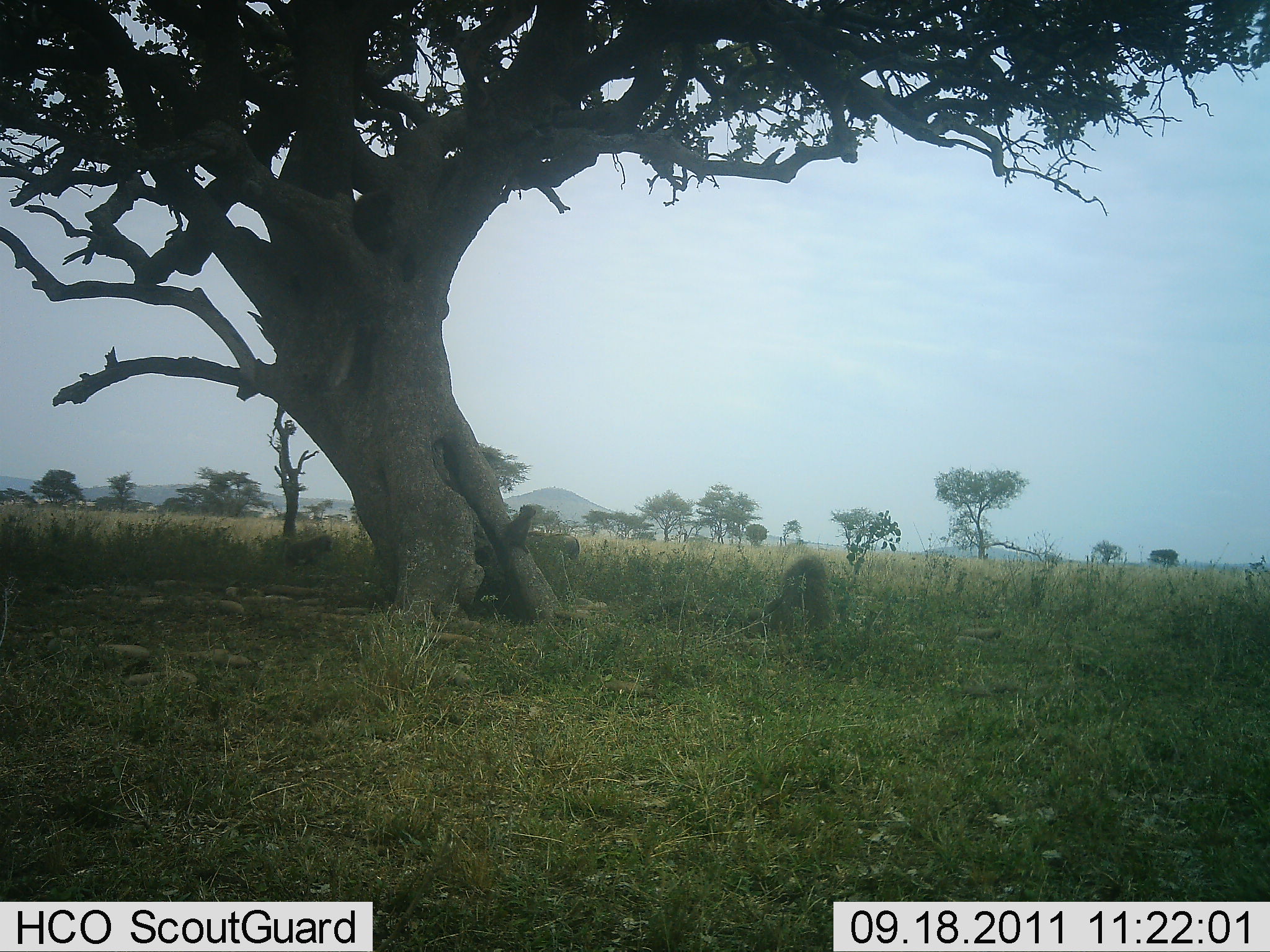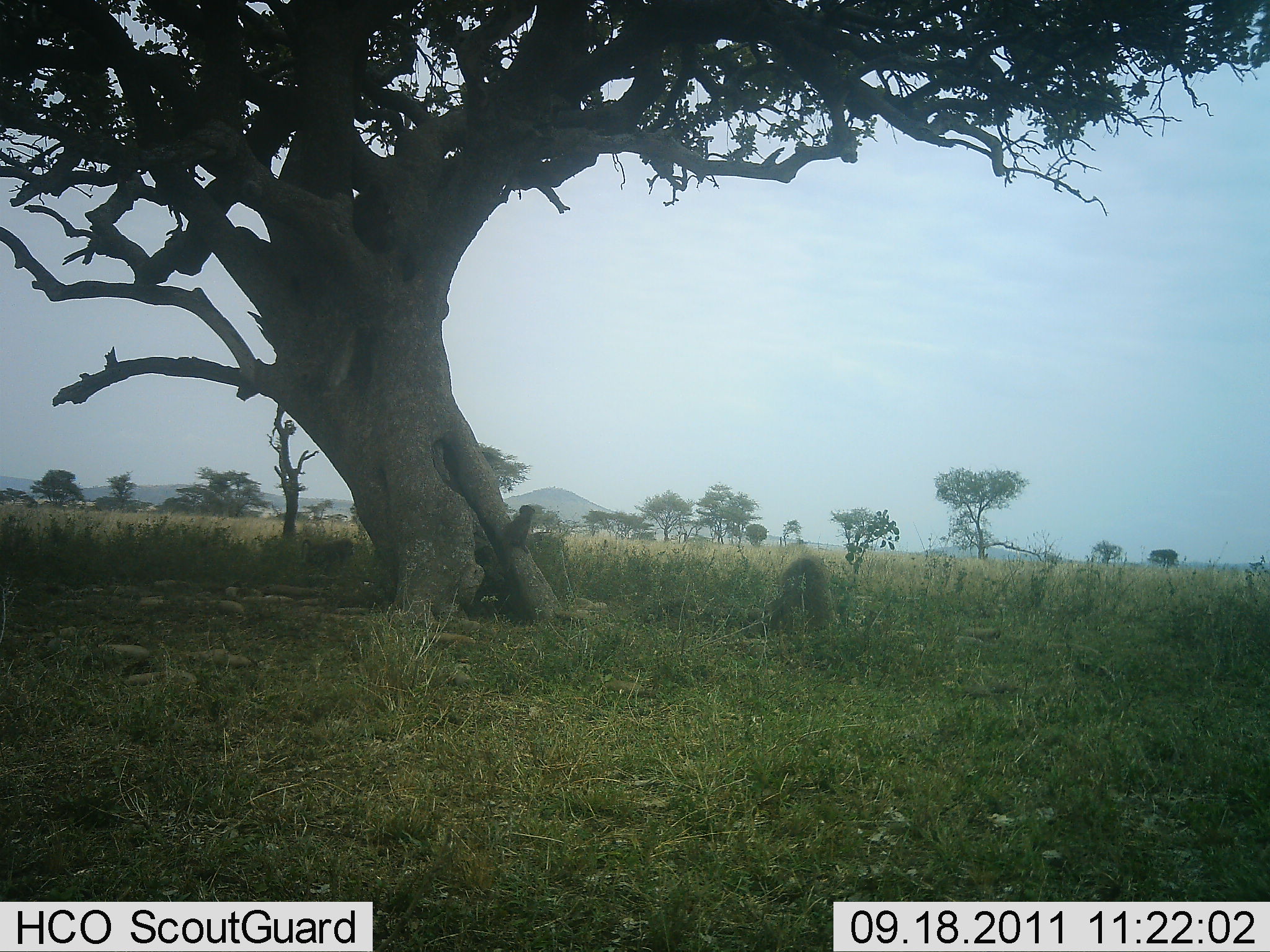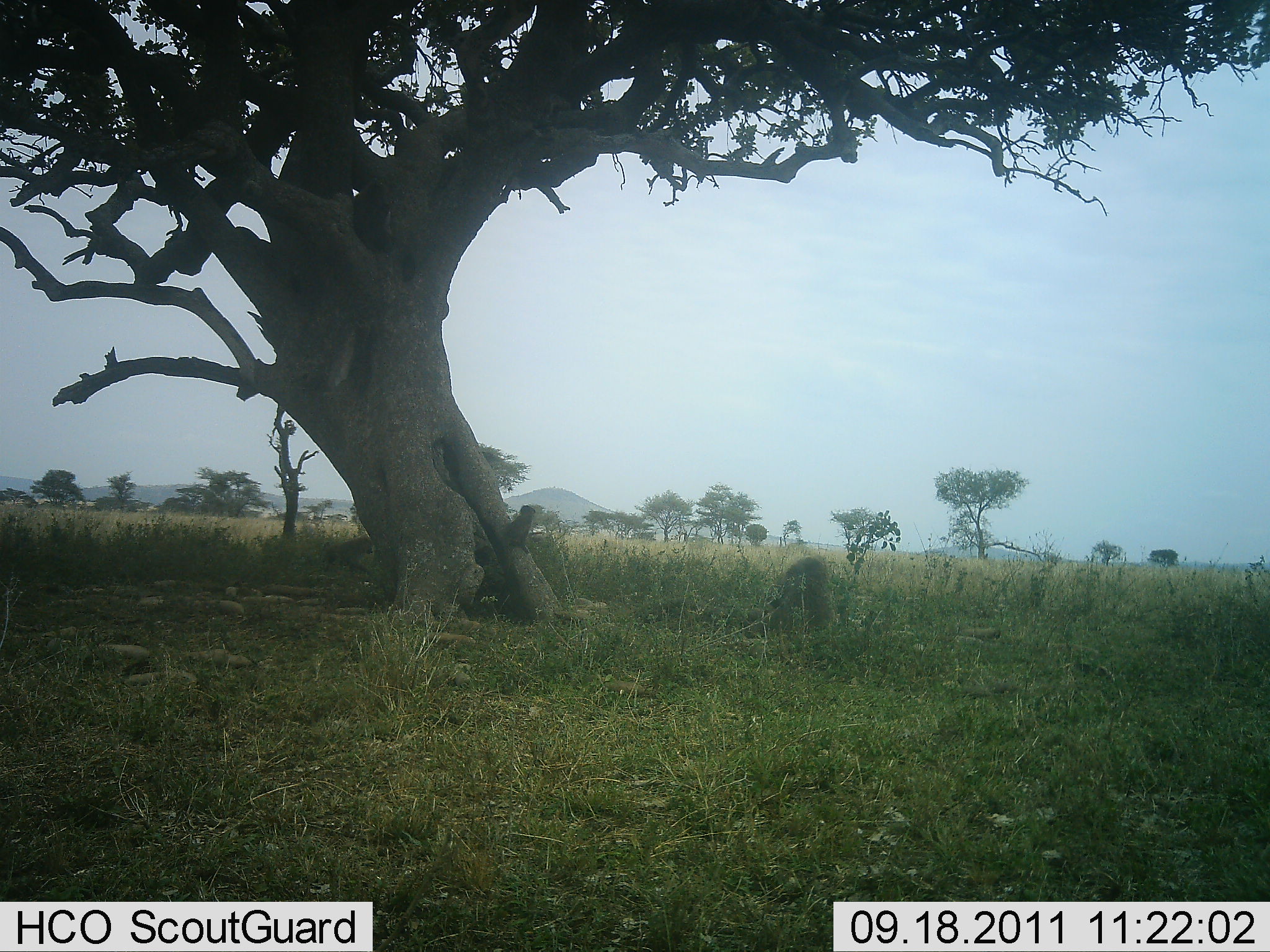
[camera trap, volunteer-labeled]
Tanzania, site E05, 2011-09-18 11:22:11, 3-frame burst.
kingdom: Animalia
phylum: Chordata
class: Mammalia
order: Primates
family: Cercopithecidae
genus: Papio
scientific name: Papio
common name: baboon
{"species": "baboon (Papio)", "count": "4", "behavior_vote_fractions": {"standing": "20%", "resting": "90%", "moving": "50%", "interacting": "30%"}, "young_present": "0%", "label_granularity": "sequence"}